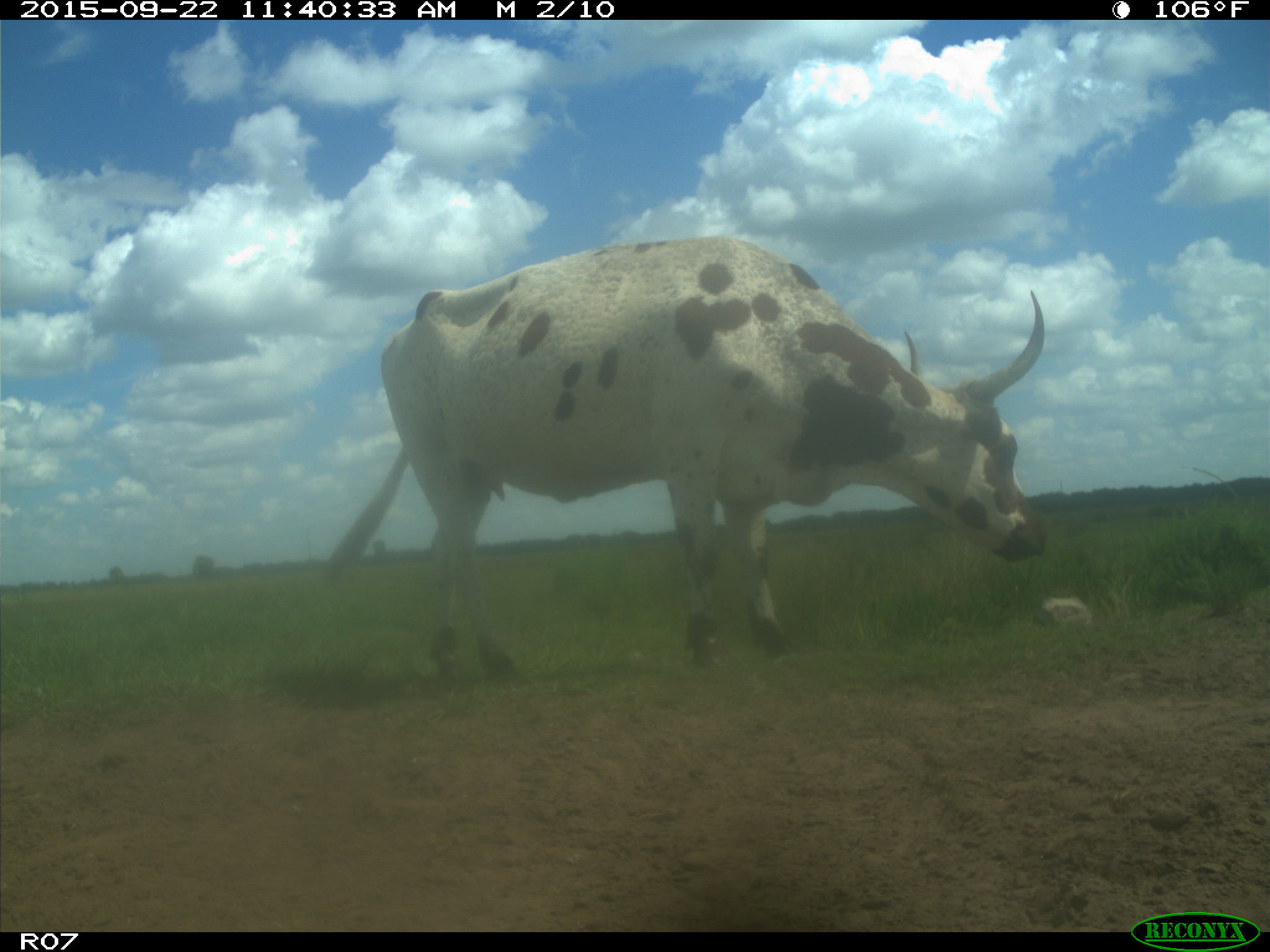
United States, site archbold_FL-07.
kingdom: Animalia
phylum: Chordata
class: Mammalia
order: Artiodactyla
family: Bovidae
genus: Bos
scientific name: Bos taurus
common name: domestic cow